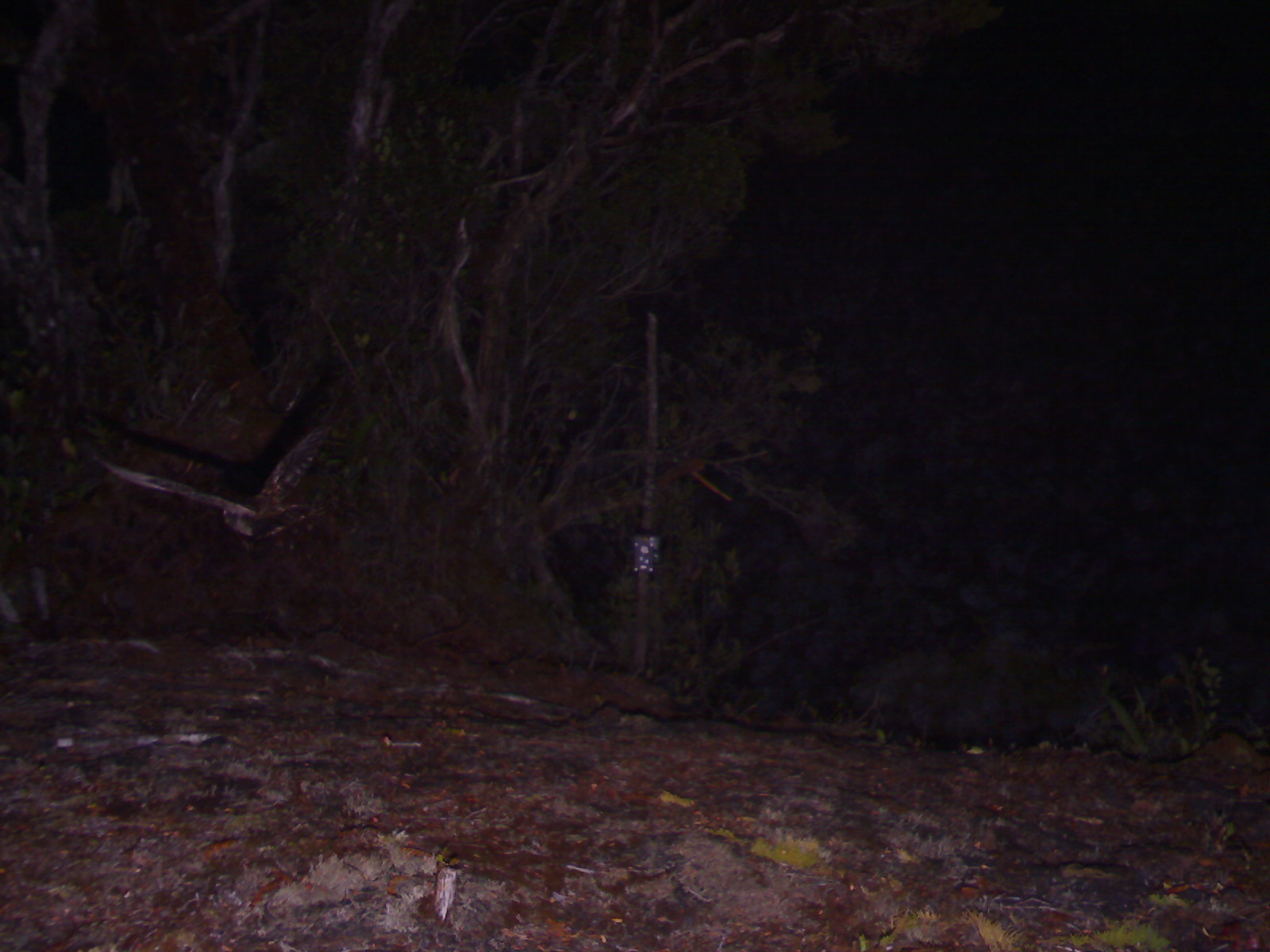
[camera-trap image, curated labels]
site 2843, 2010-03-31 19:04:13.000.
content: unidentified animal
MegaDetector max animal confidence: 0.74